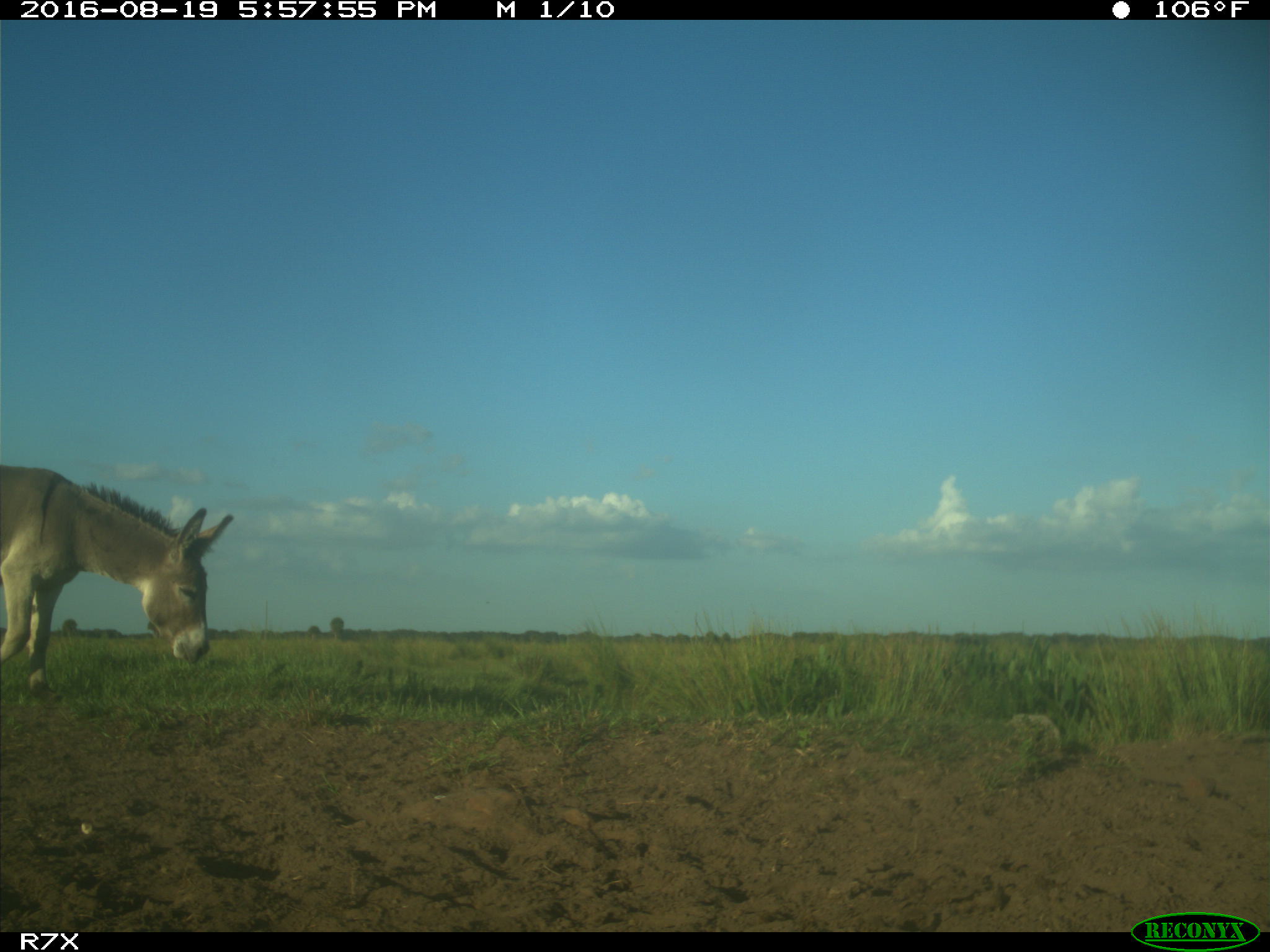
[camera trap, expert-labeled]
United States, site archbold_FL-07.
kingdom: Animalia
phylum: Chordata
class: Mammalia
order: Perissodactyla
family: Equidae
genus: Equus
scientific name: Equus africanus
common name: african wild ass